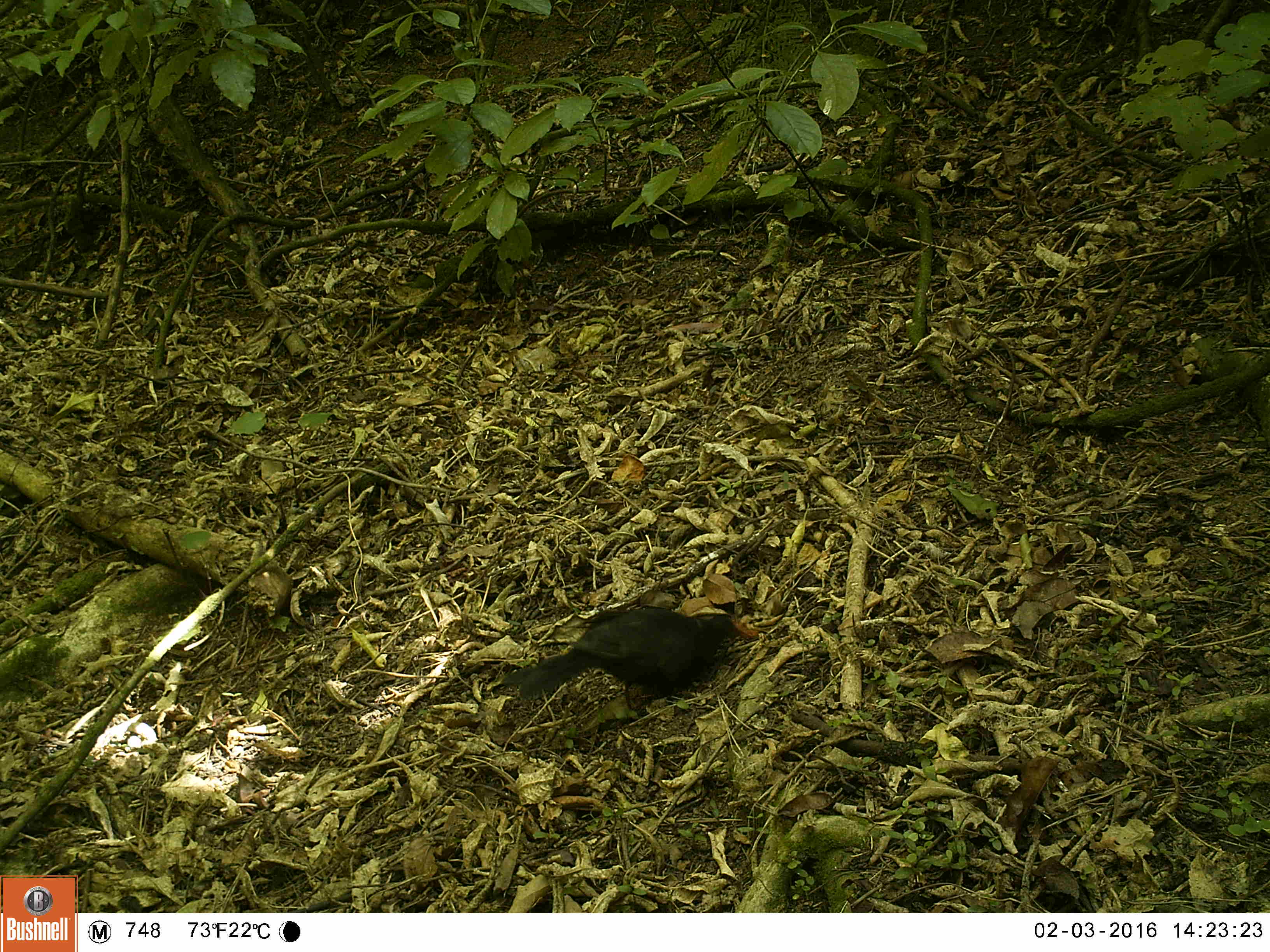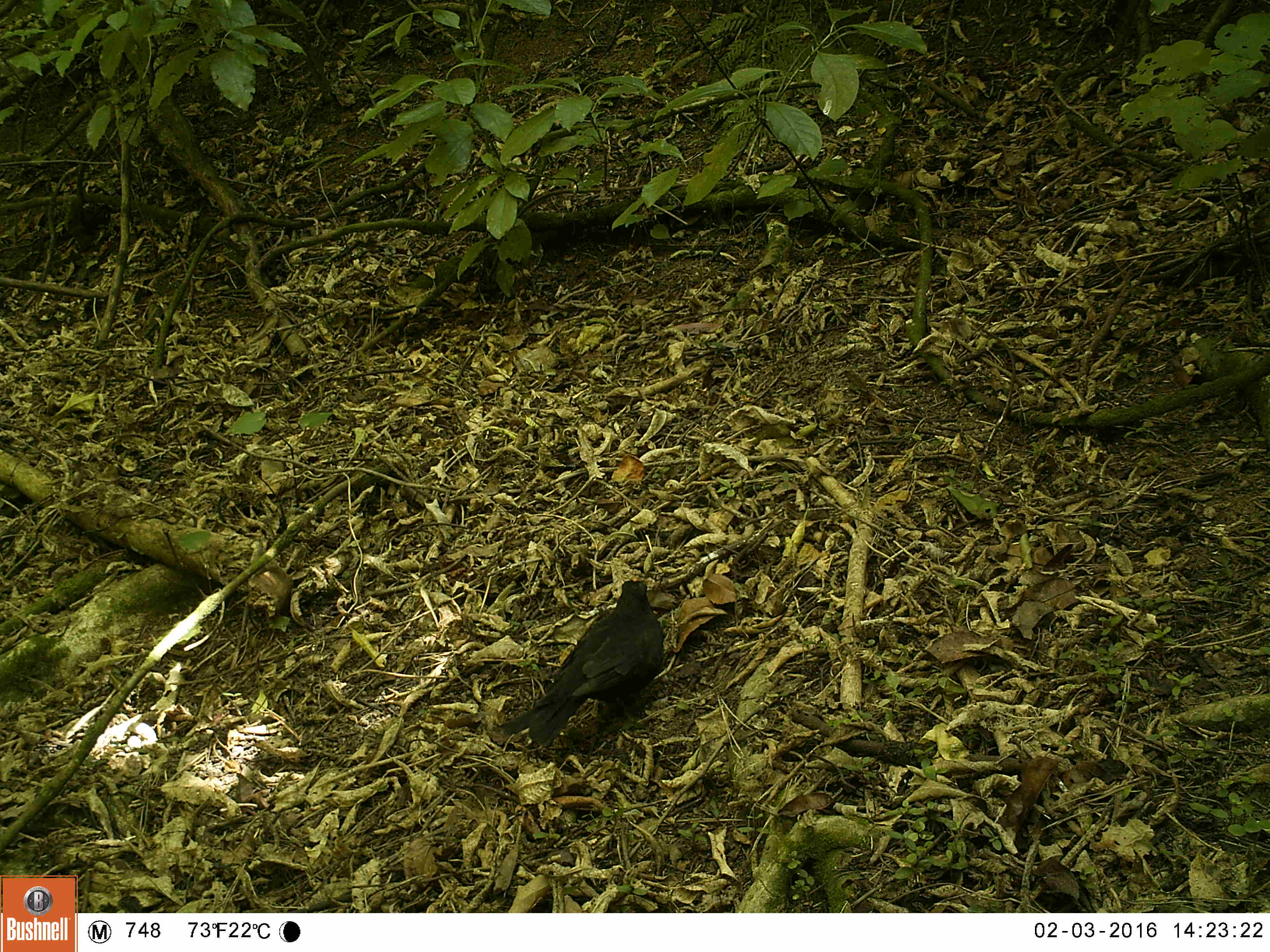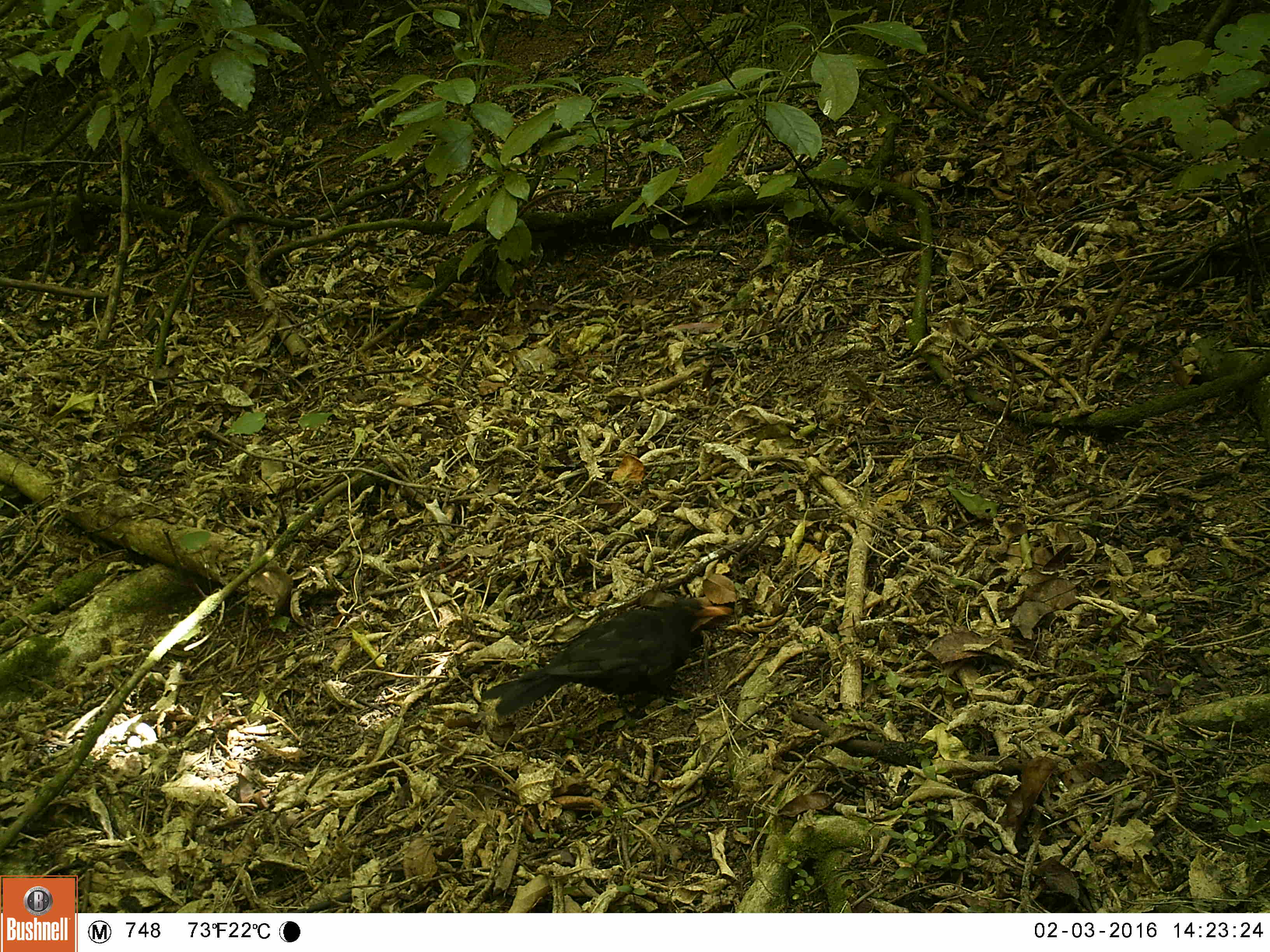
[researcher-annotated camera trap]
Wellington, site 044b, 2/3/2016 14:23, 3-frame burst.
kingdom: Animalia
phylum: Chordata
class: Aves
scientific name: Aves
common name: bird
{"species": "bird (Aves)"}